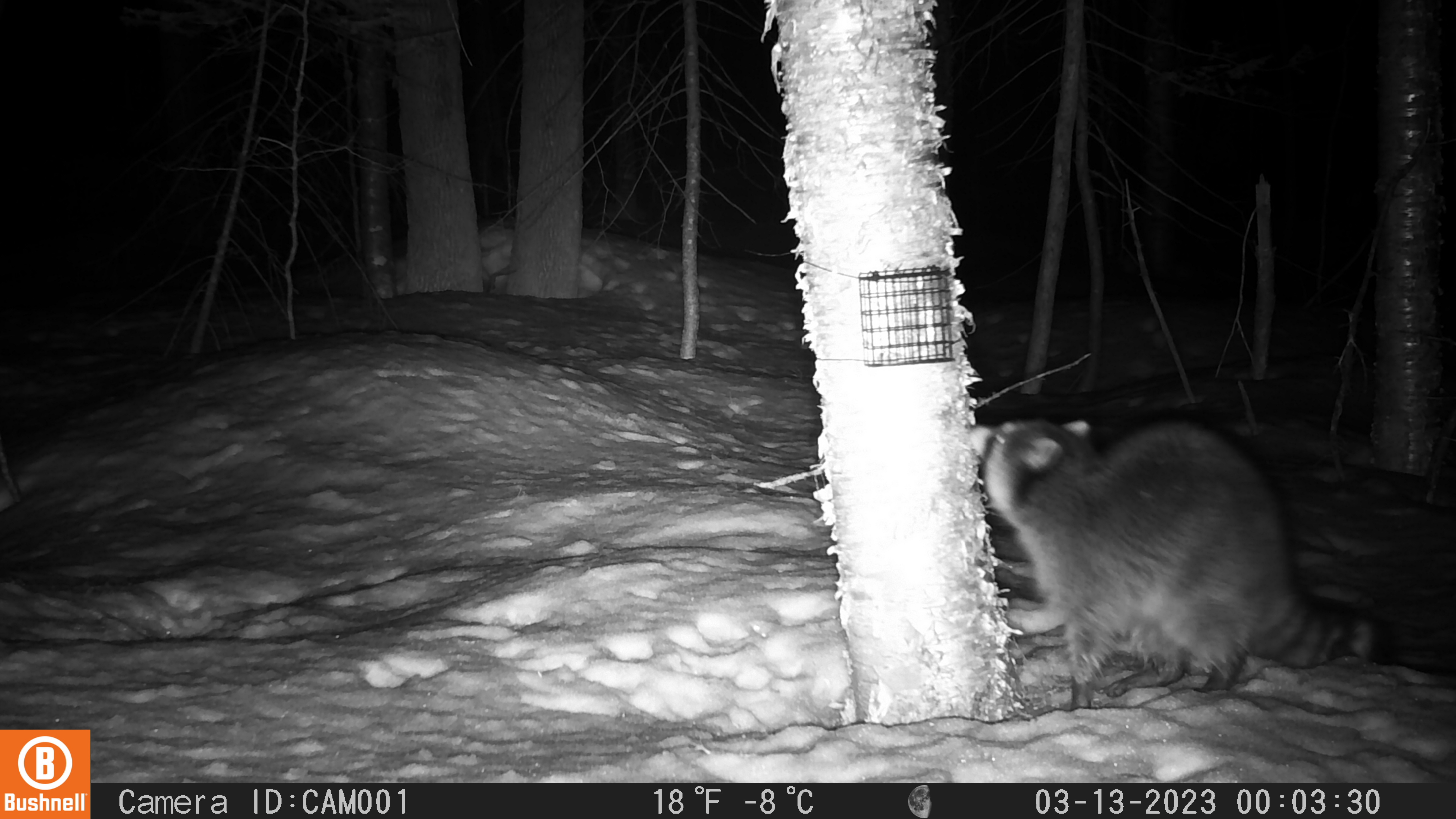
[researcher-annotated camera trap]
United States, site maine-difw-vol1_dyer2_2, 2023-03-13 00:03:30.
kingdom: Animalia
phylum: Chordata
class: Mammalia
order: Carnivora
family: Procyonidae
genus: Procyon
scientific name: Procyon lotor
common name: raccoon